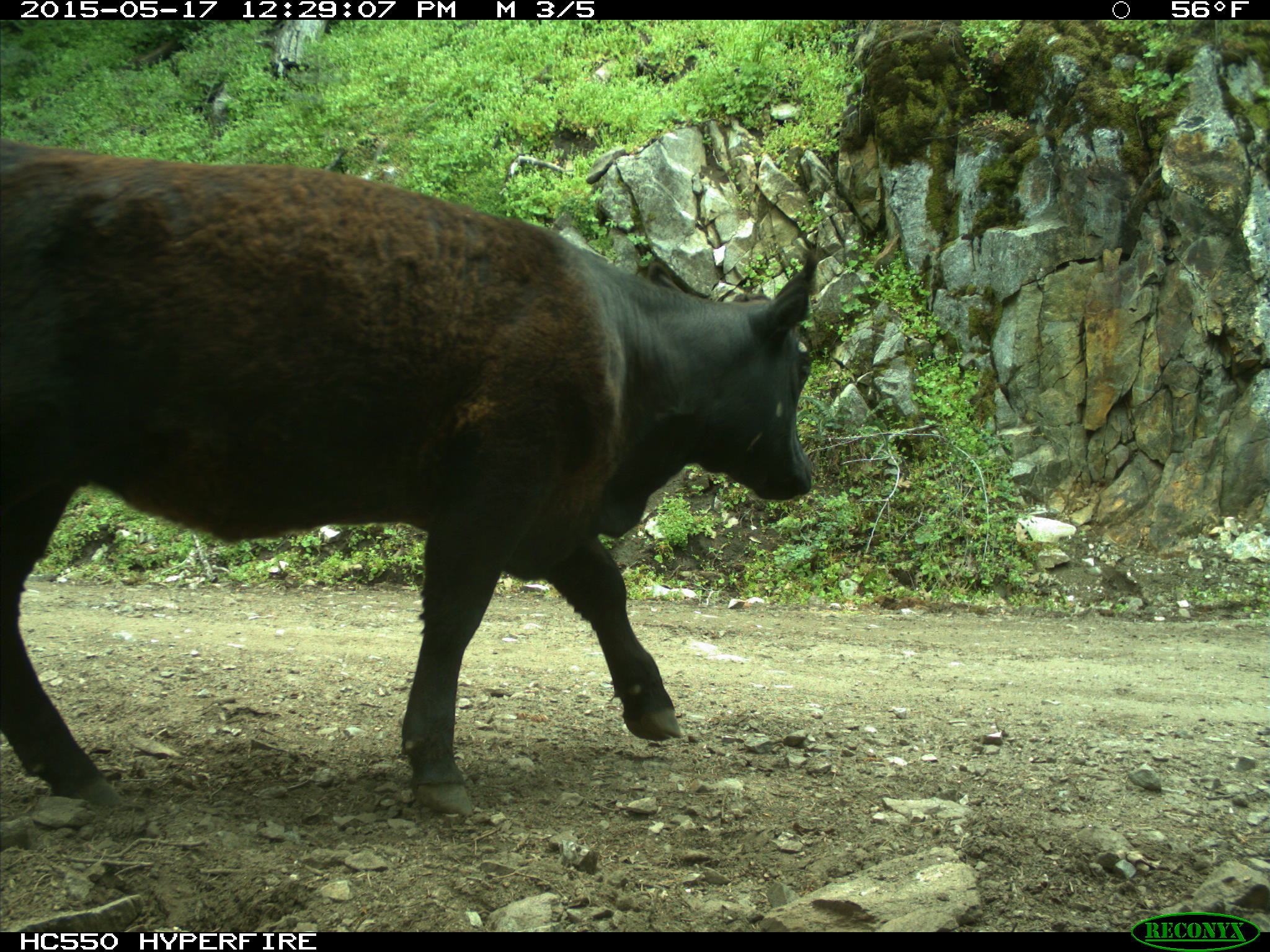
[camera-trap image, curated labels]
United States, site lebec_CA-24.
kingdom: Animalia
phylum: Chordata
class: Mammalia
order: Artiodactyla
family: Bovidae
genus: Bos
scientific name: Bos taurus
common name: domestic cow